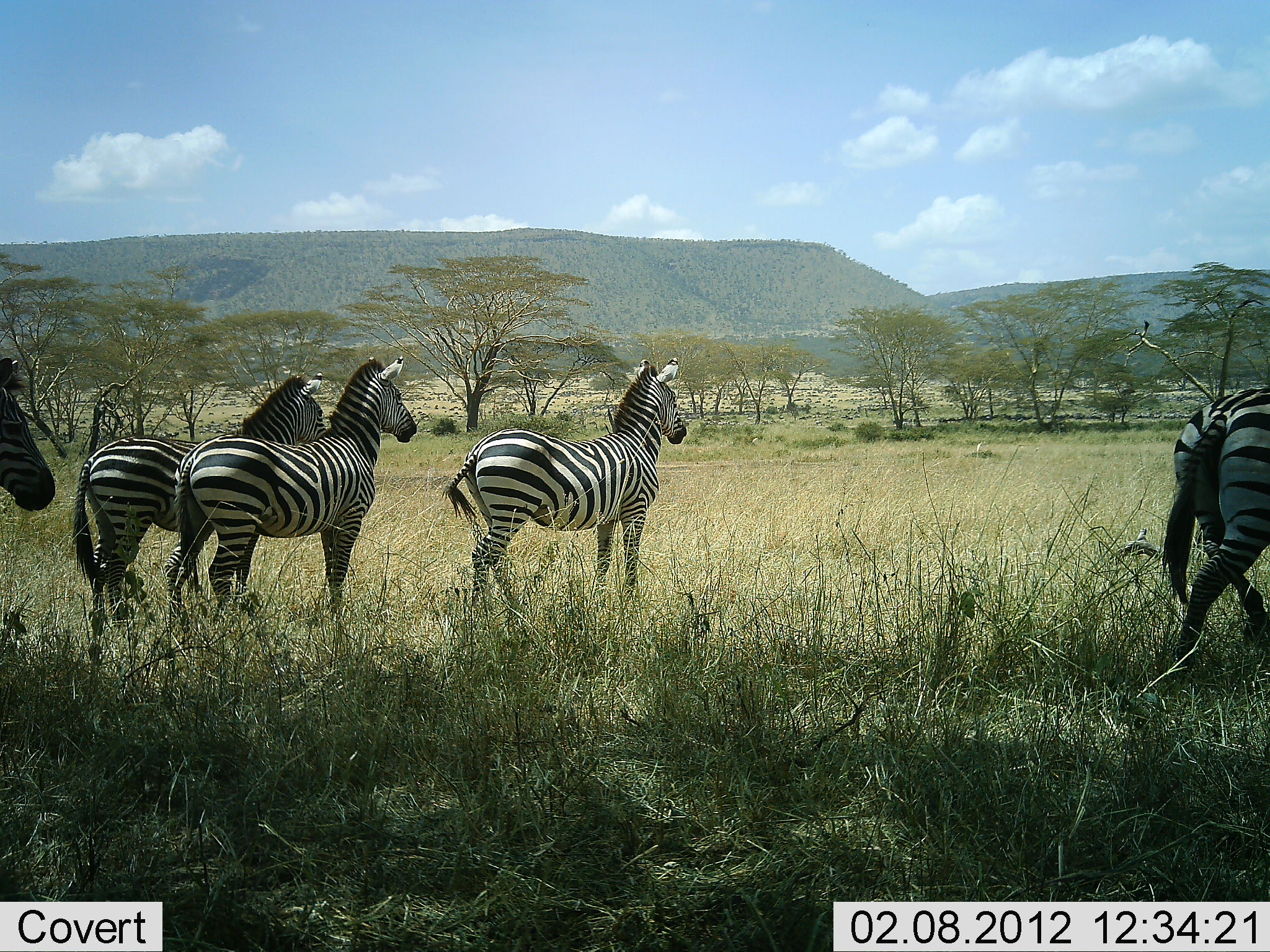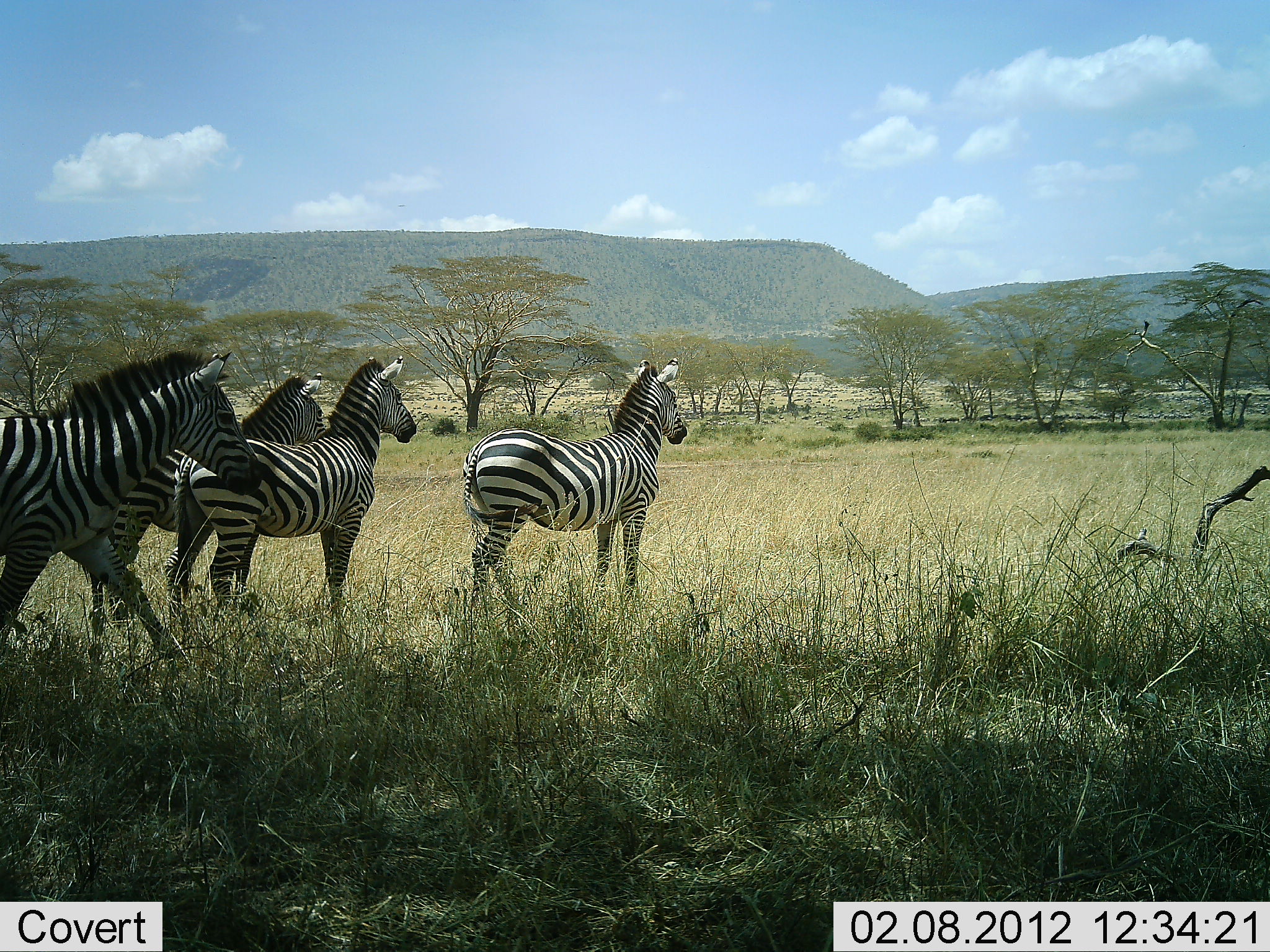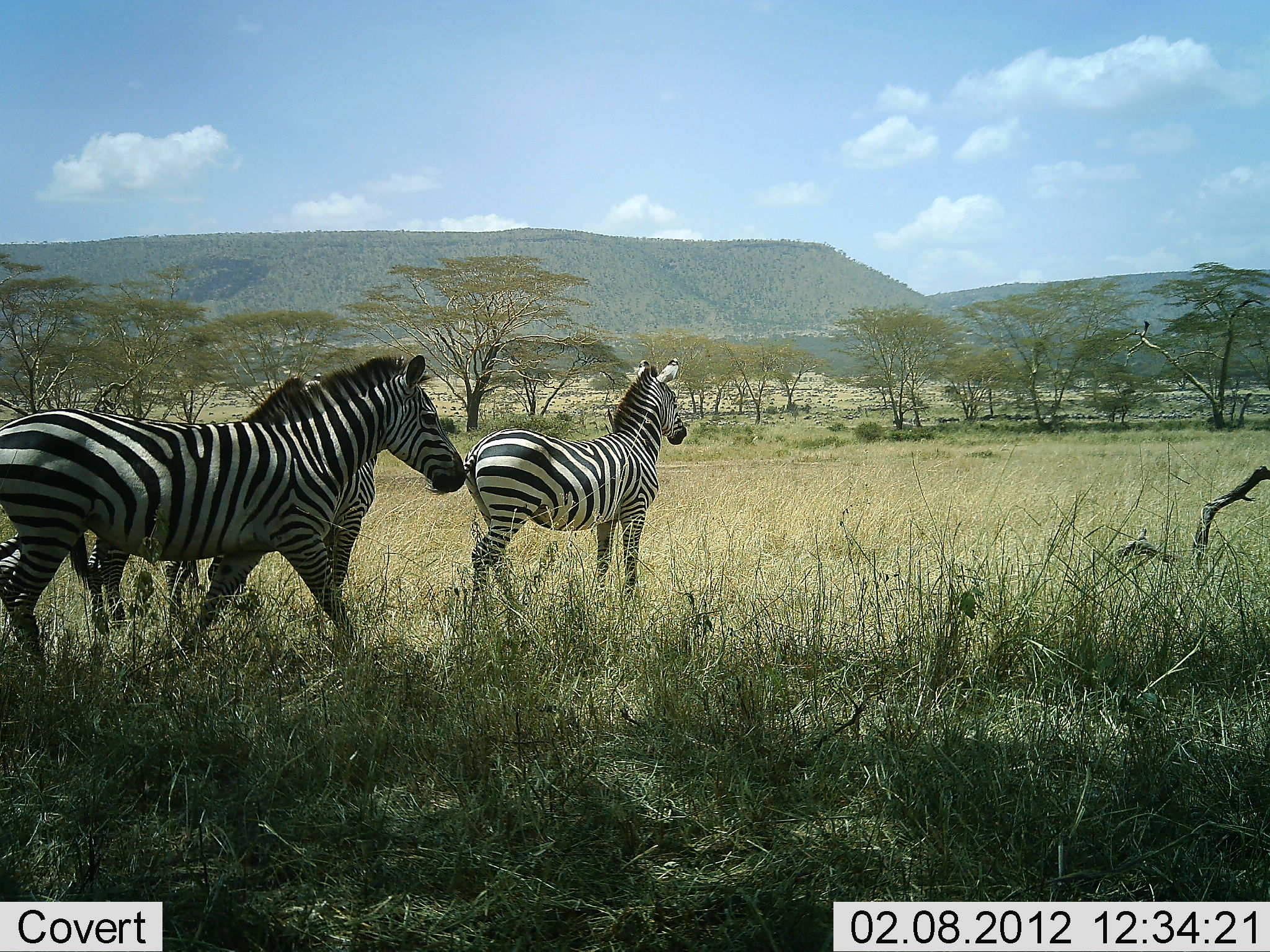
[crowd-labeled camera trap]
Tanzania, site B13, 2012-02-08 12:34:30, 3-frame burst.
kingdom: Animalia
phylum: Chordata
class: Mammalia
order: Perissodactyla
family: Equidae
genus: Equus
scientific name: Equus quagga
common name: plains zebra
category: zebra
Zebra (plains zebra) (Equus quagga), count 5. Behavior (volunteer vote fractions): standing 96%, resting 0%, moving 85%, interacting 0%. Young present (vote fraction): 0%. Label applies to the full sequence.